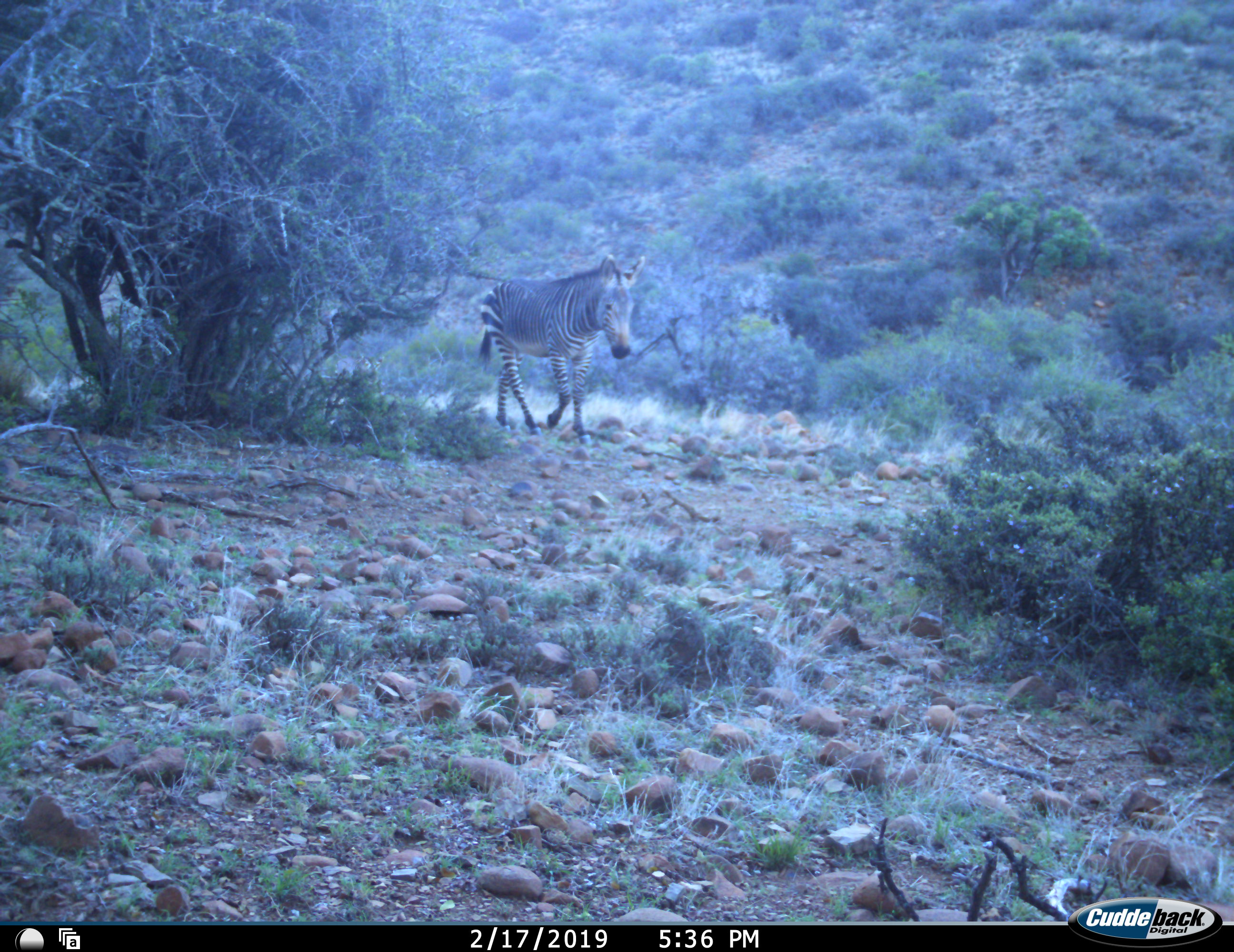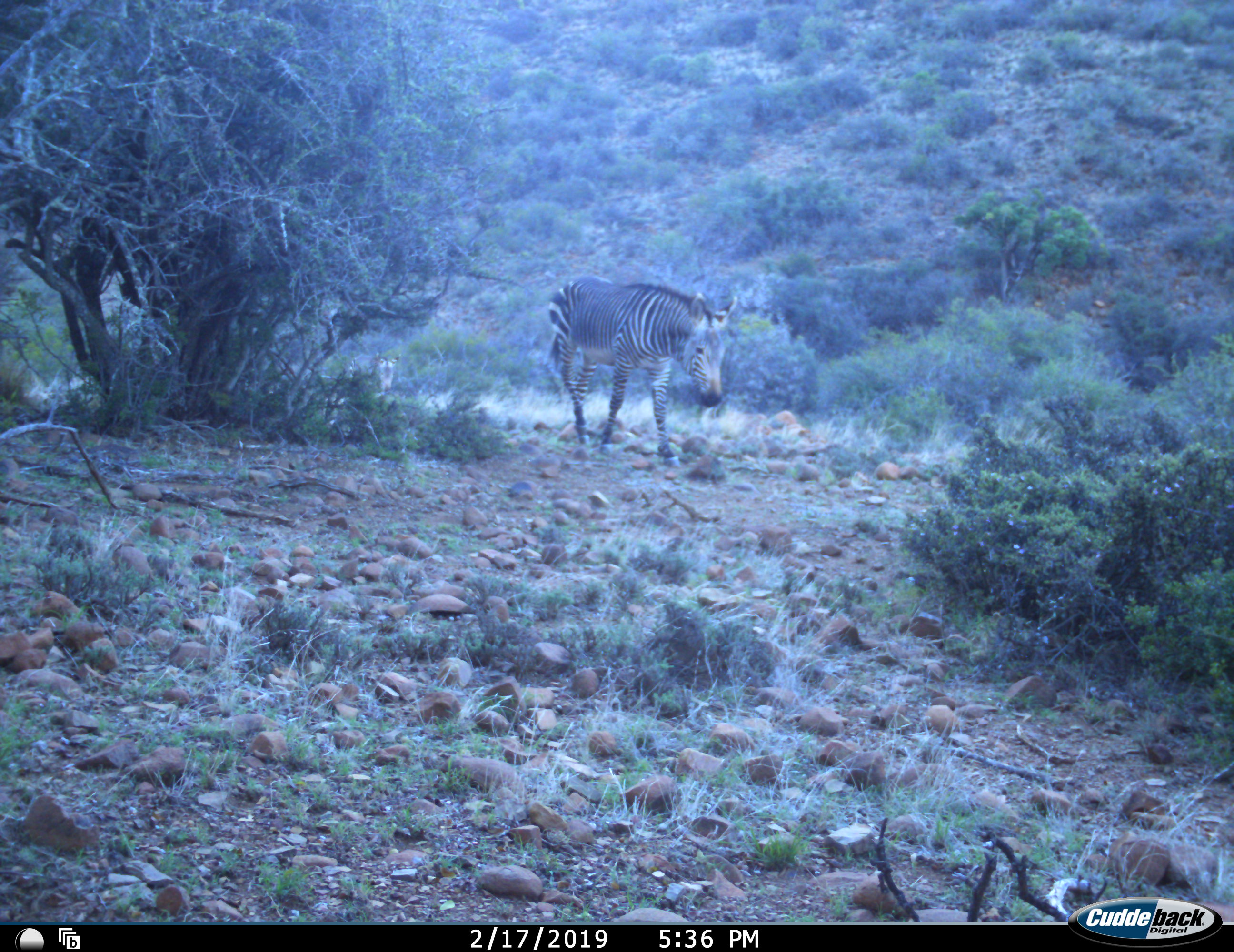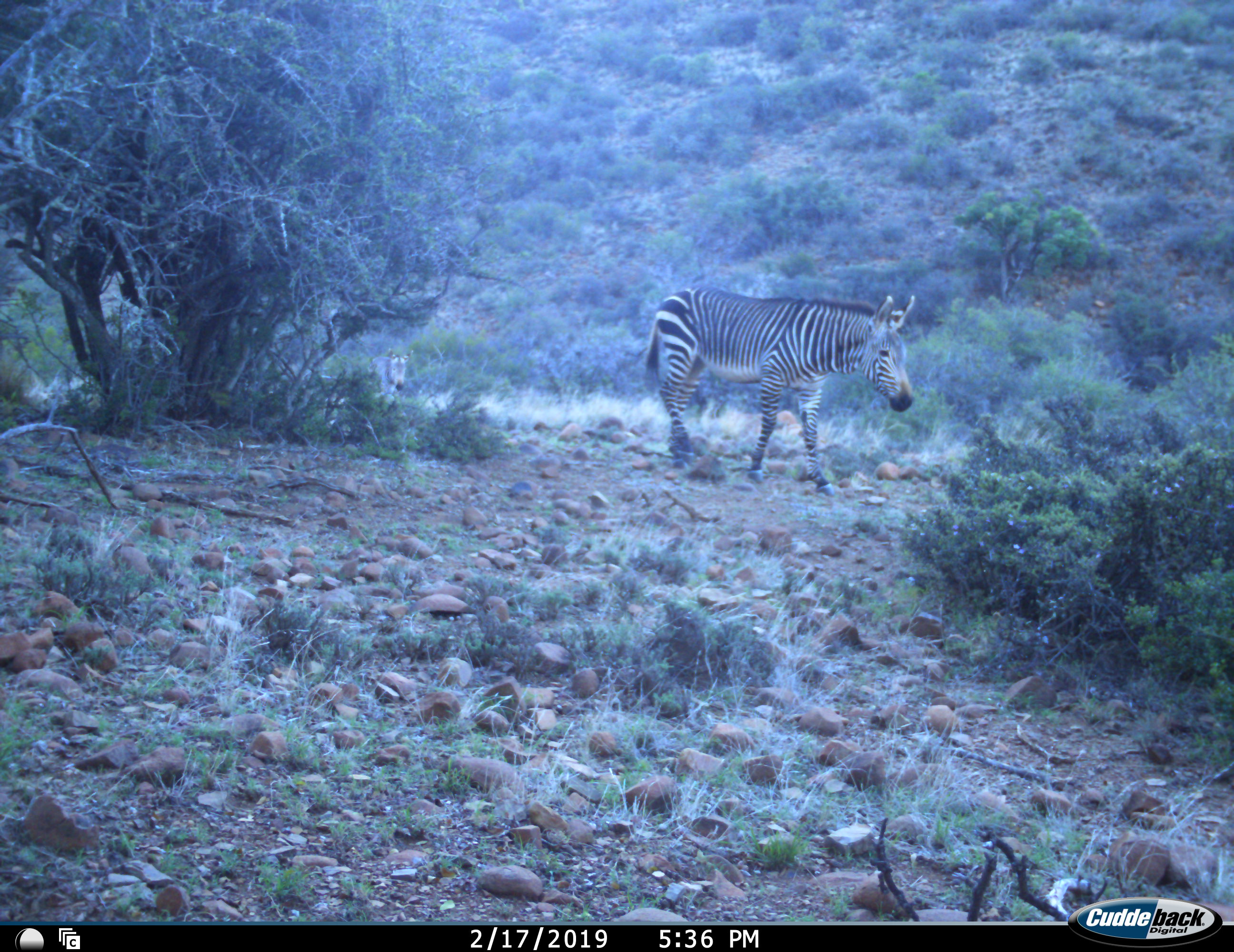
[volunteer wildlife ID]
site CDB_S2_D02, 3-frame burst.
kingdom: Animalia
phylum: Chordata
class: Mammalia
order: Perissodactyla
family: Equidae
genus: Equus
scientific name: Equus zebra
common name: mountain zebra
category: zebramountain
Zebramountain (mountain zebra) (Equus zebra), count 2. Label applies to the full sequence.